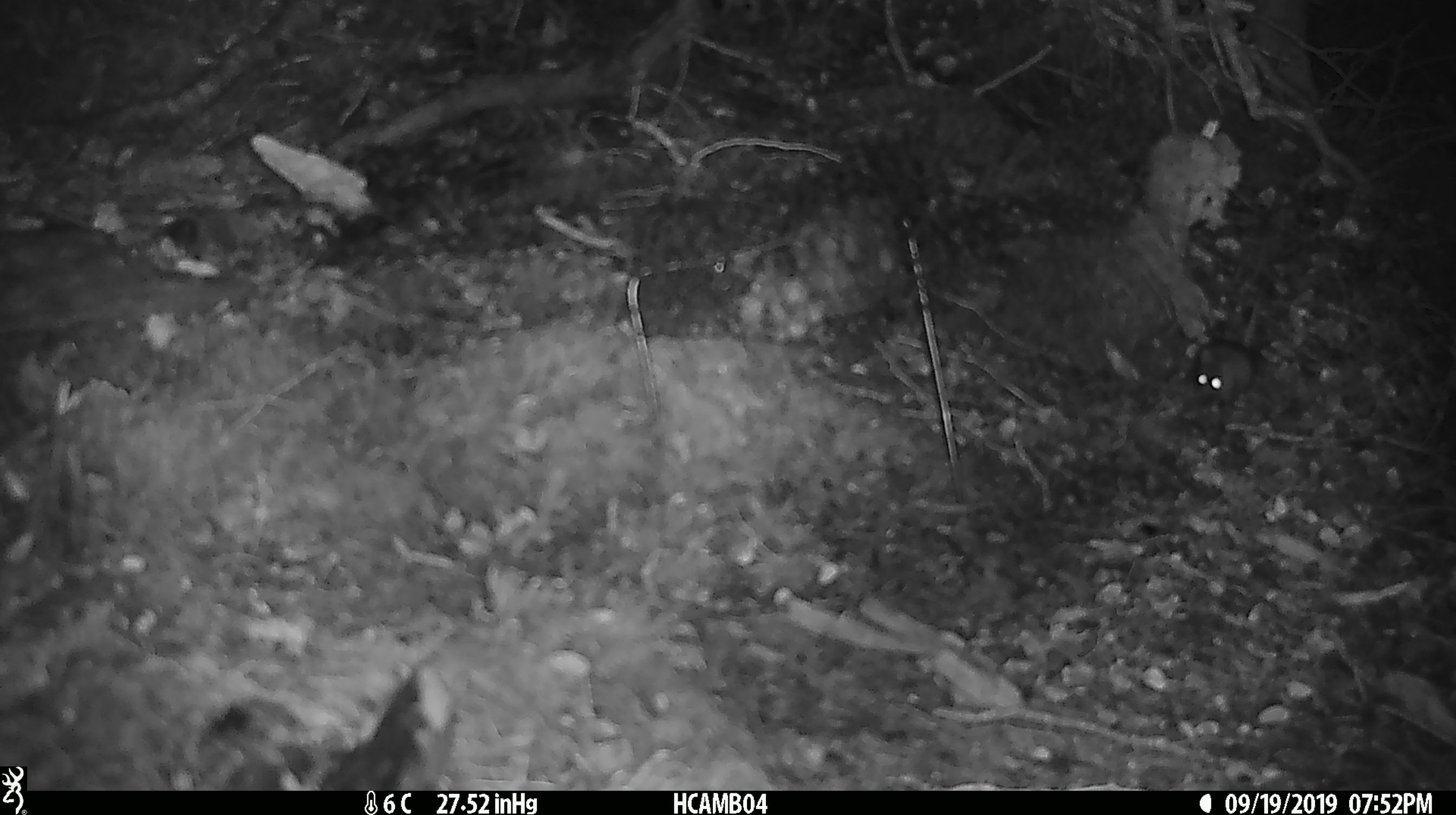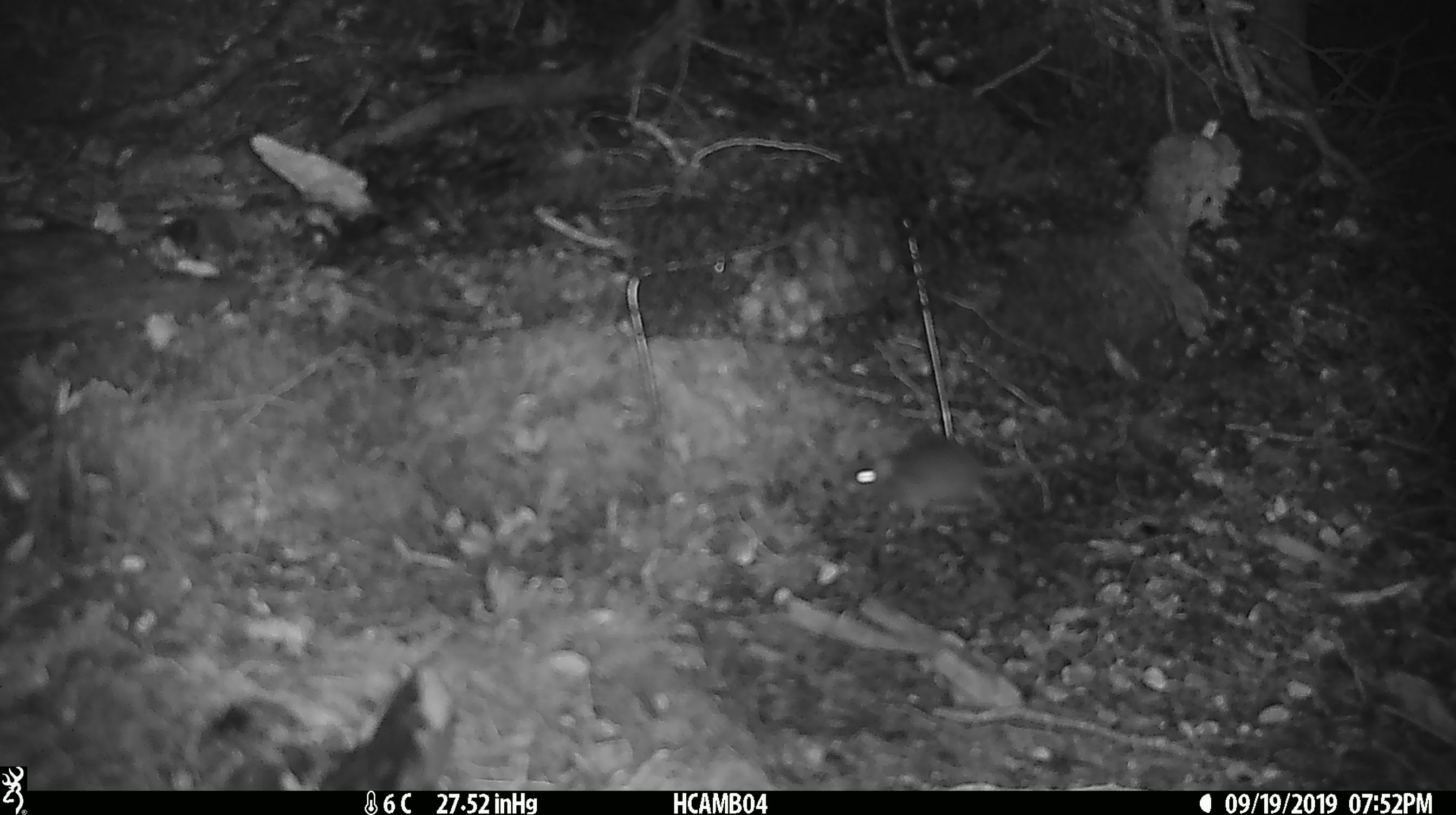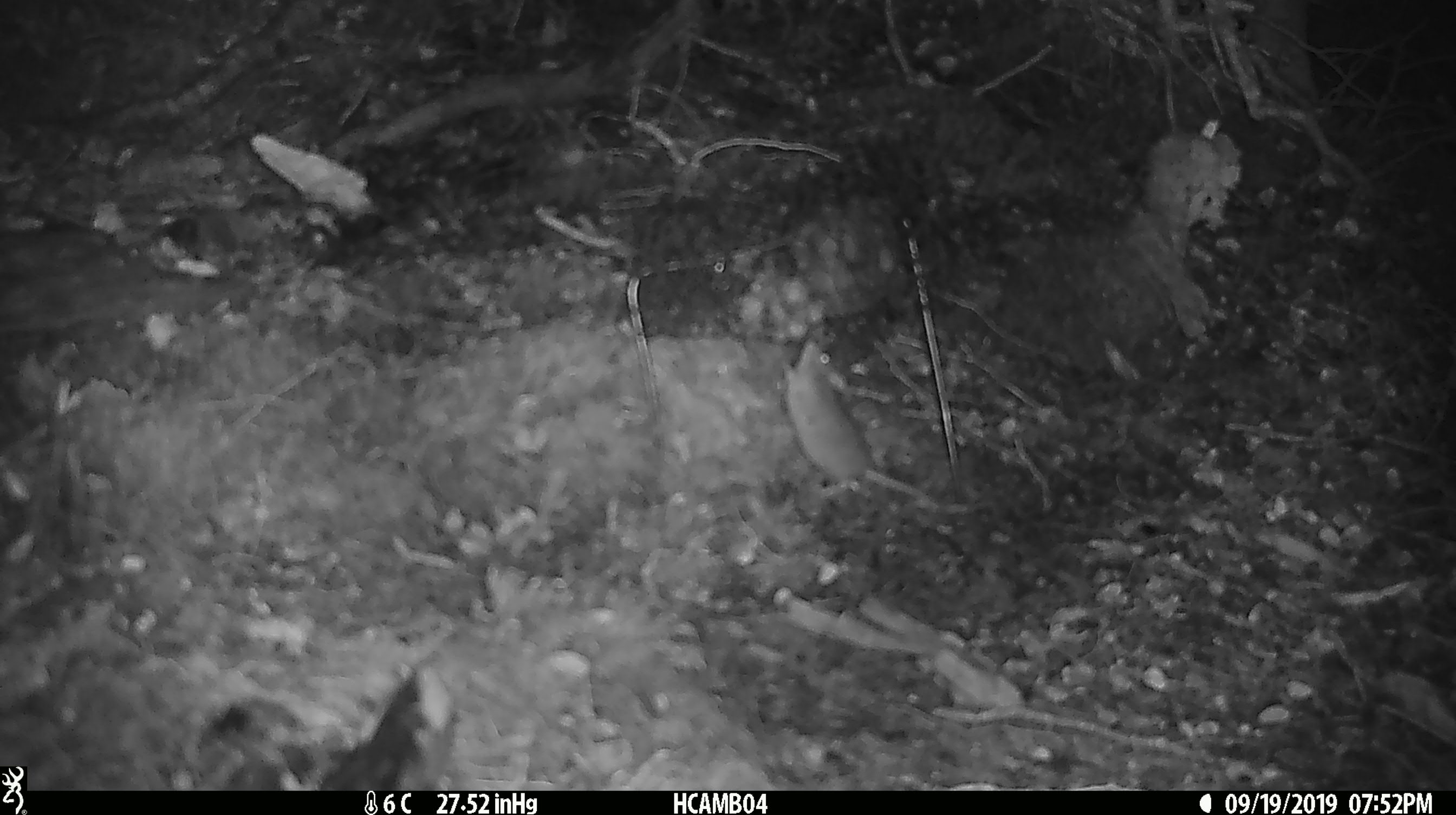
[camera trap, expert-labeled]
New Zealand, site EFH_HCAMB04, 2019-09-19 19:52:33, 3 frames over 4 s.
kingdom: Animalia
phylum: Chordata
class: Mammalia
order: Rodentia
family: Muridae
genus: Mus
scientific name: Mus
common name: mouse